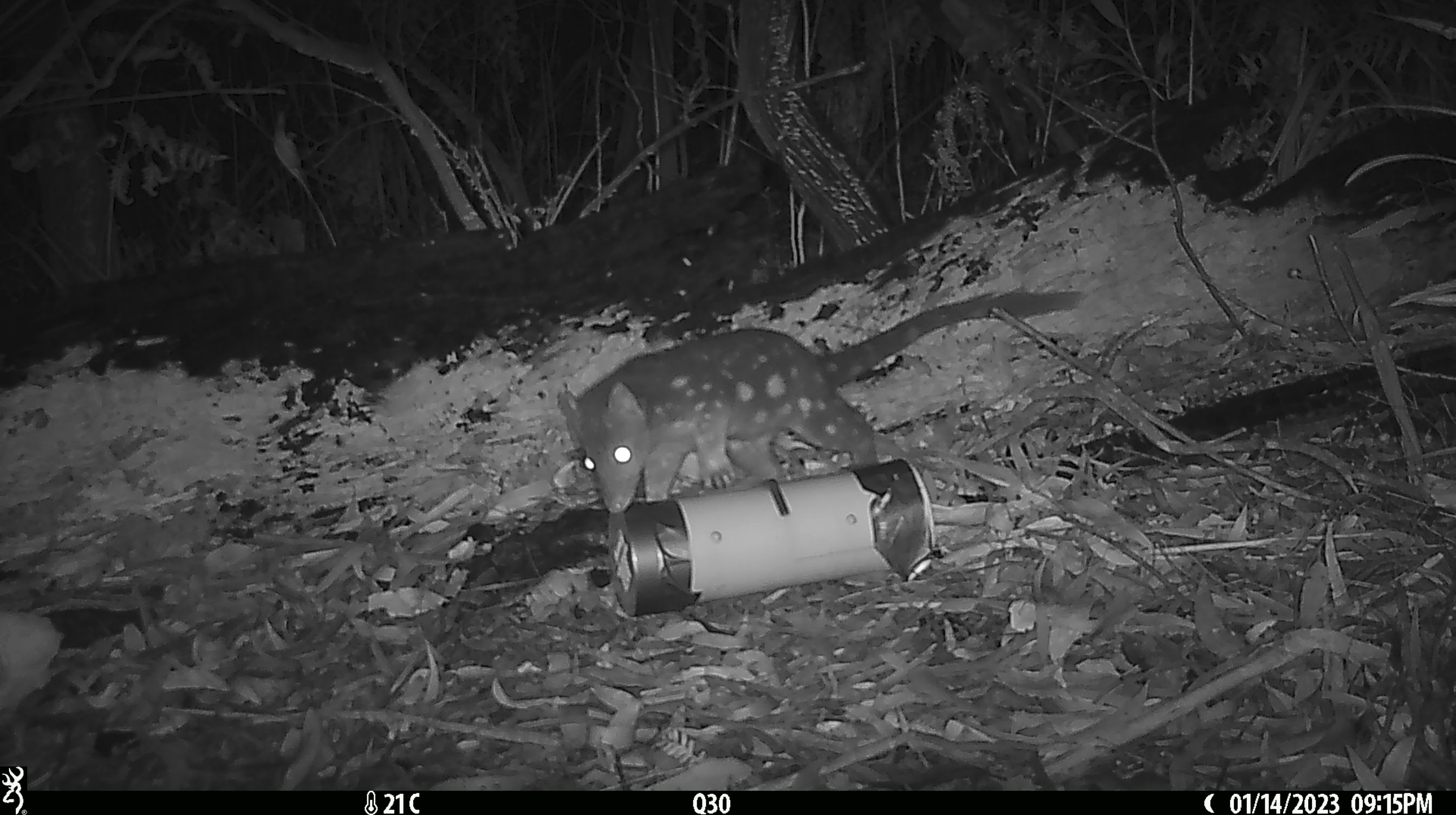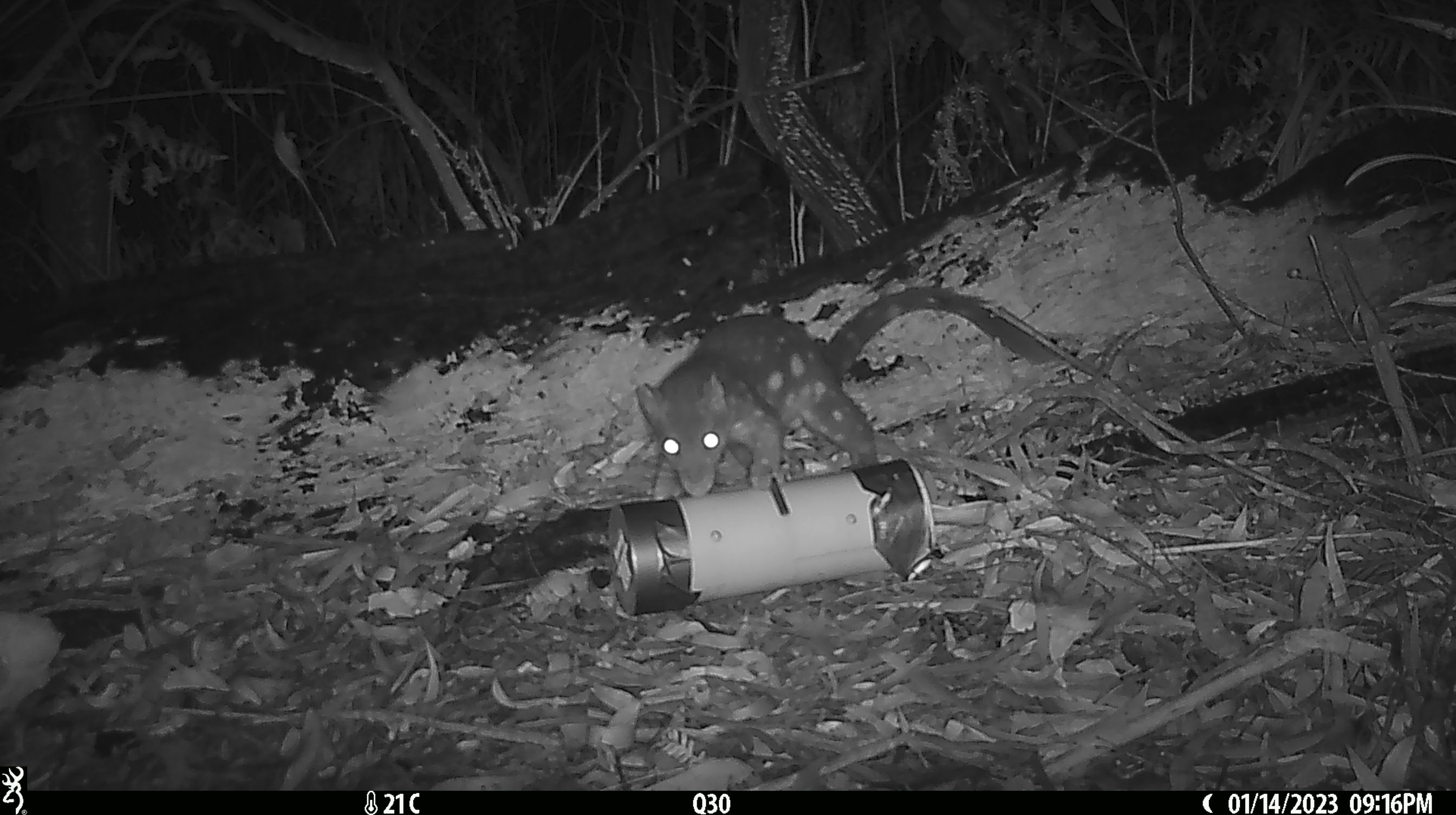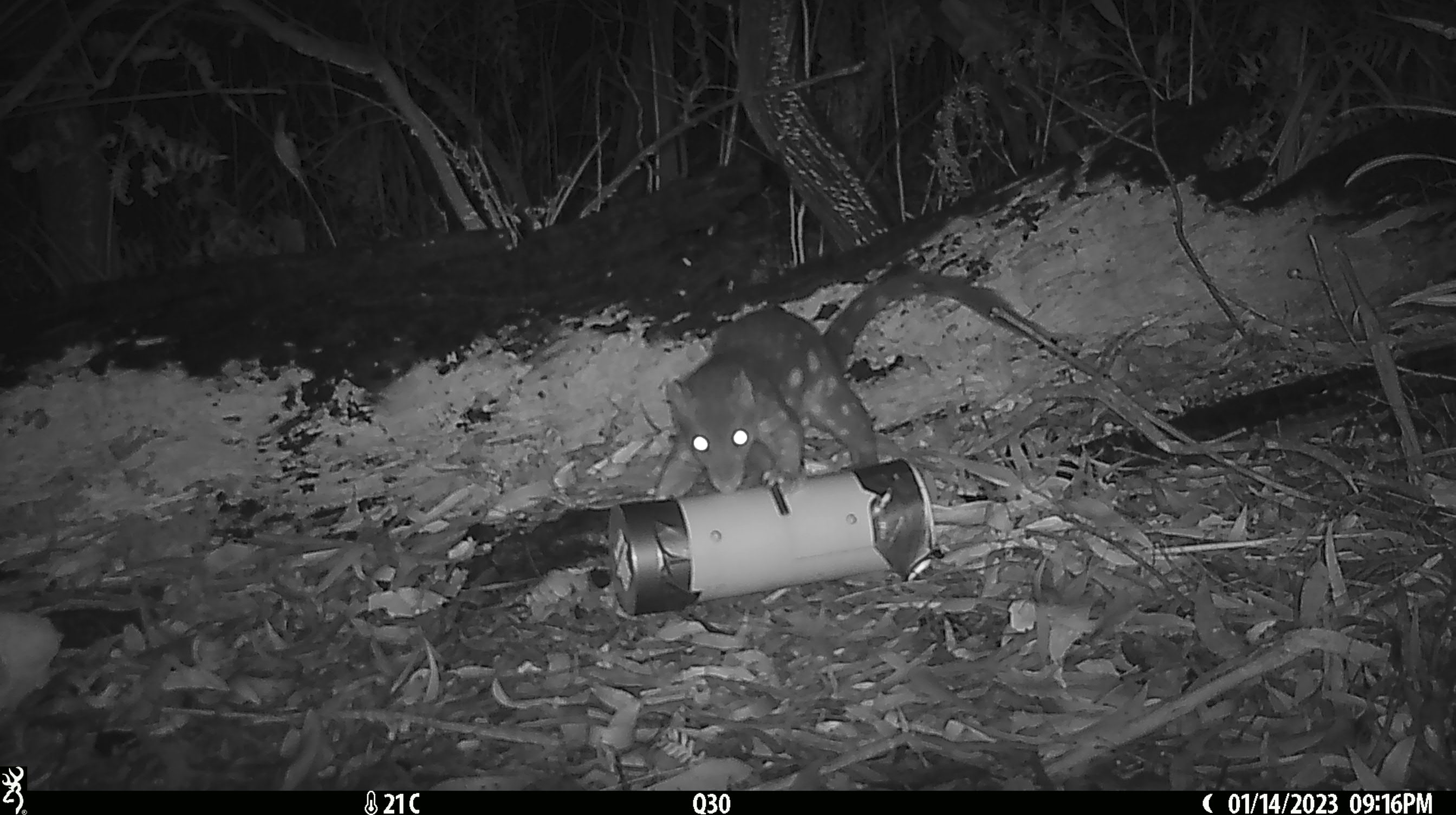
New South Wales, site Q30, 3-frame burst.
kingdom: Animalia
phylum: Chordata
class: Mammalia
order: Dasyuromorphia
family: Dasyuridae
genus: Dasyurus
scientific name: Dasyurus maculatus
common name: spotted-tailed quoll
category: quoll